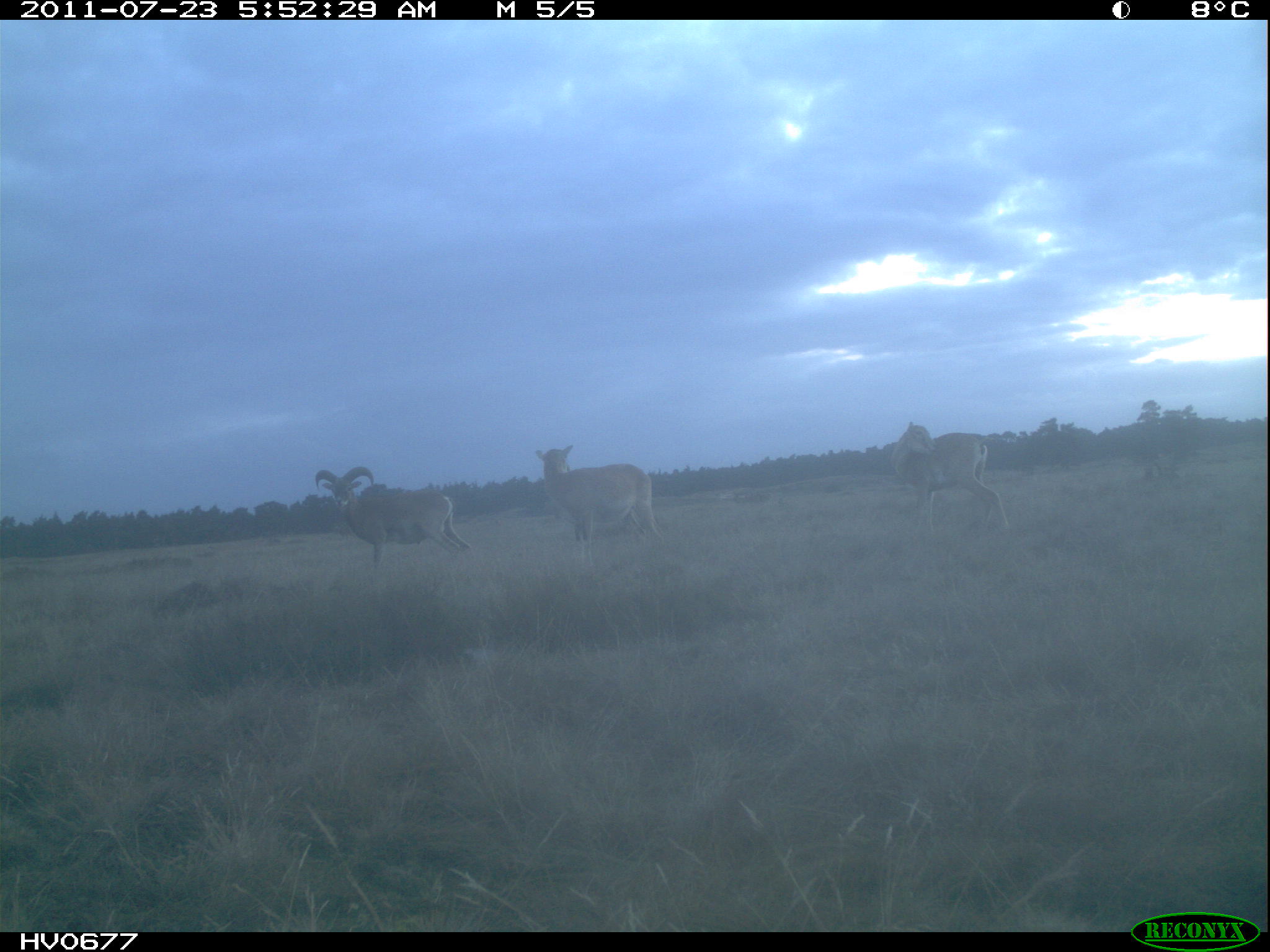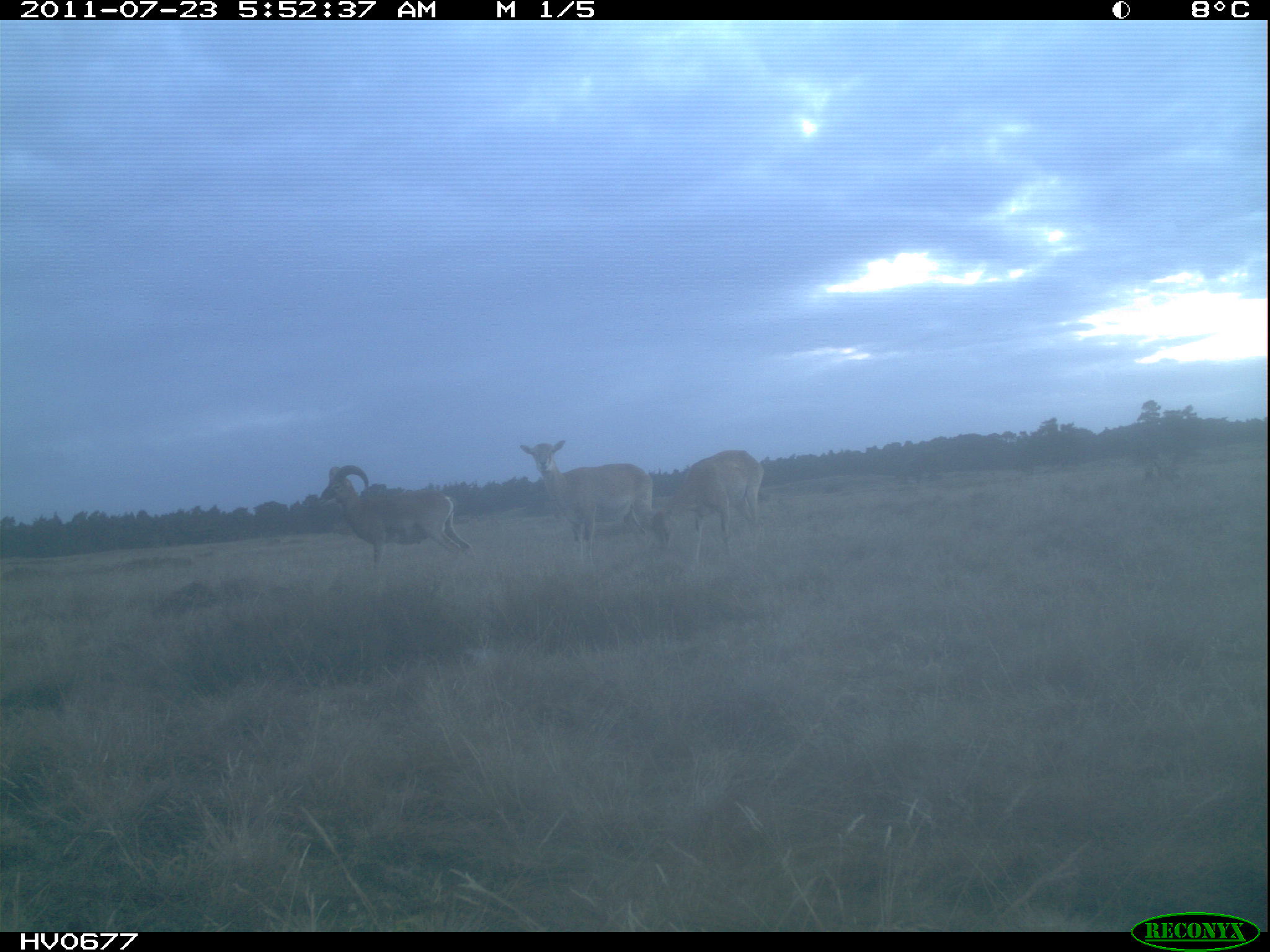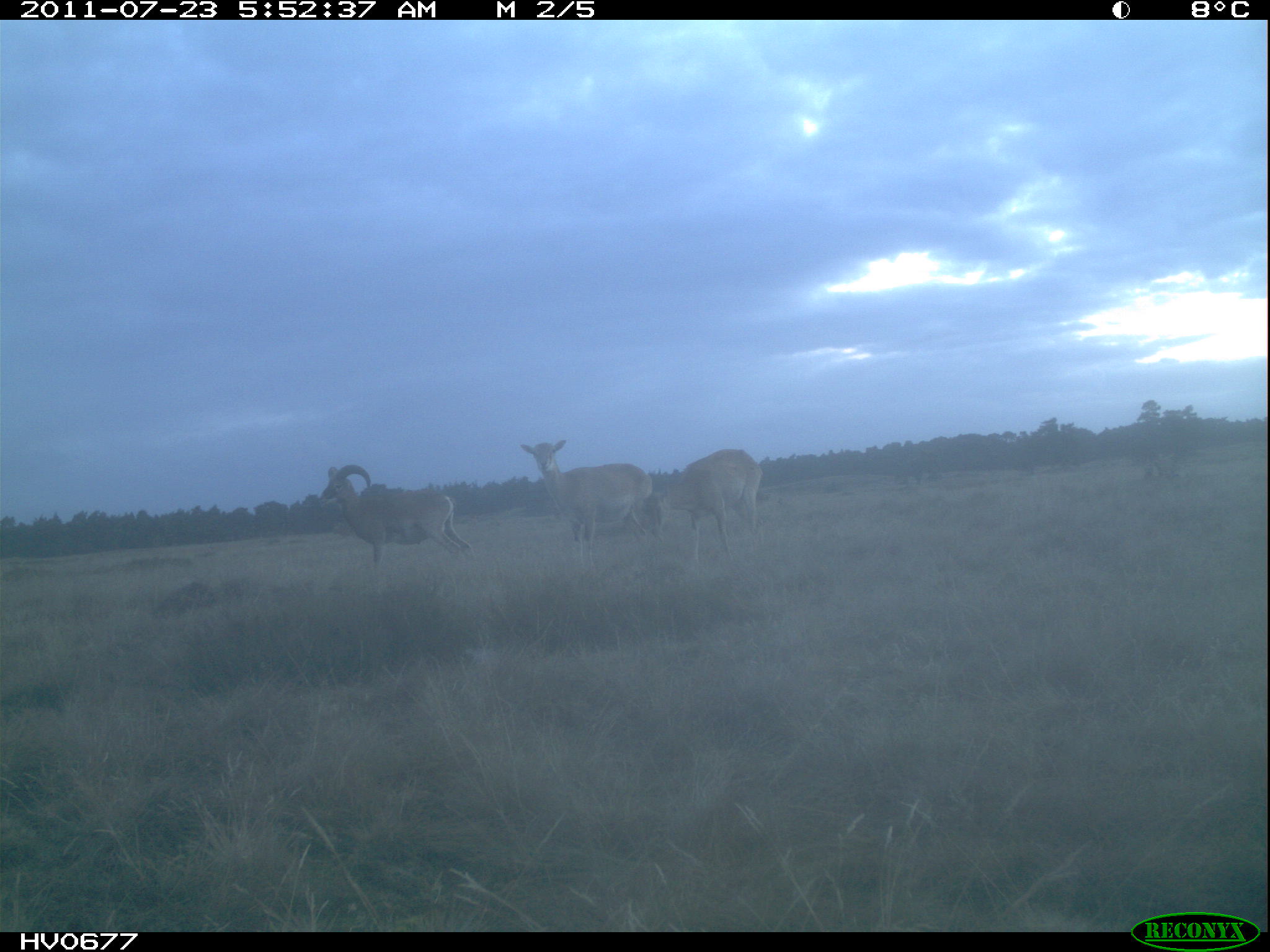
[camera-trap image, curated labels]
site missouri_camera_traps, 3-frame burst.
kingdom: Animalia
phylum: Chordata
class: Mammalia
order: Artiodactyla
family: Bovidae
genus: Ovis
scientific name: Ovis ammon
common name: mouflon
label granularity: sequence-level